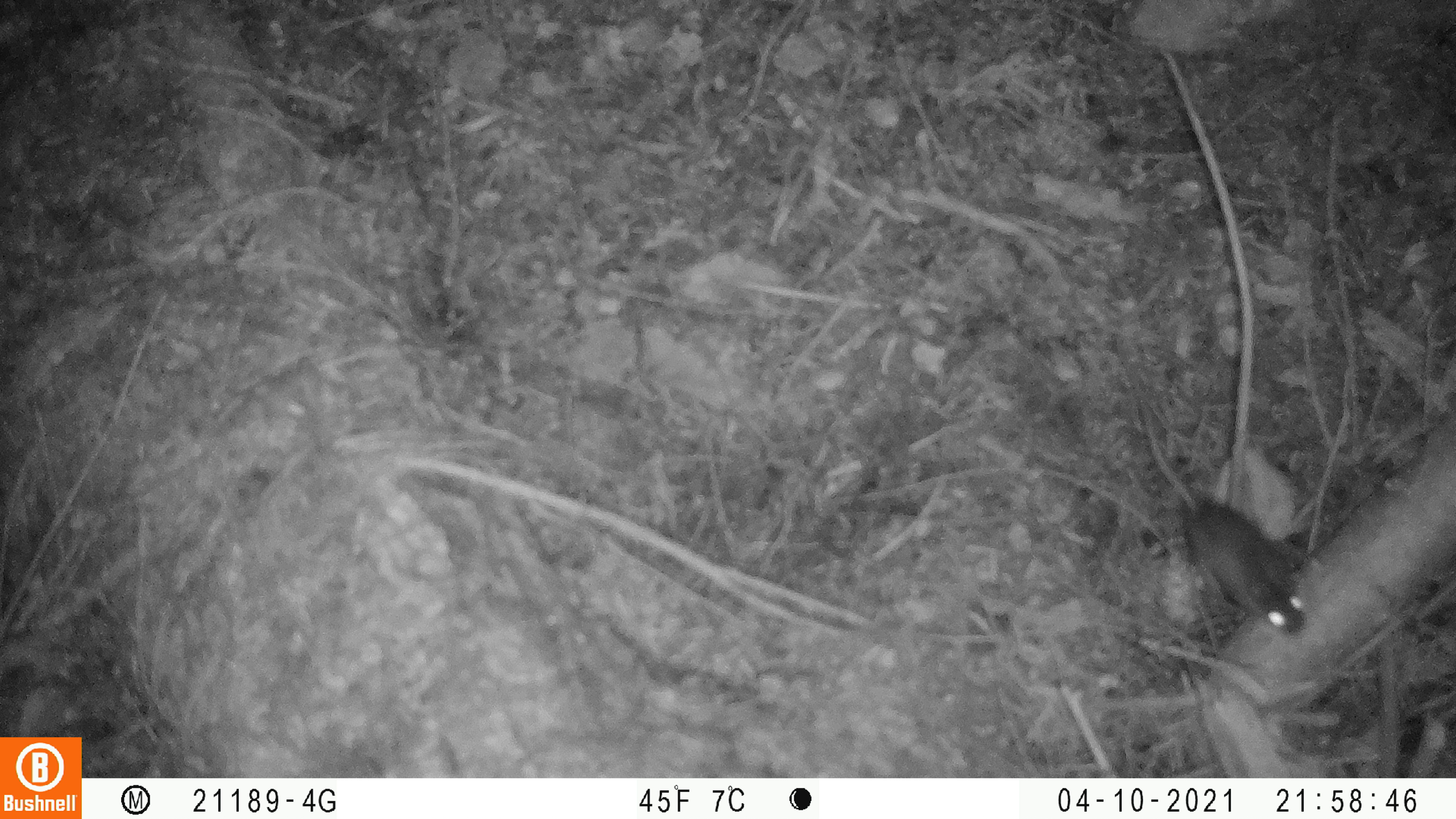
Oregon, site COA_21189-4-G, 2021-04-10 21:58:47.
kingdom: Animalia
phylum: Chordata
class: Mammalia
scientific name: Mammalia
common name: small mammal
Small mammal (Mammalia).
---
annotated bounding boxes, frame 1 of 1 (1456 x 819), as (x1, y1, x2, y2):
small mammal: (1116, 356, 1310, 639)